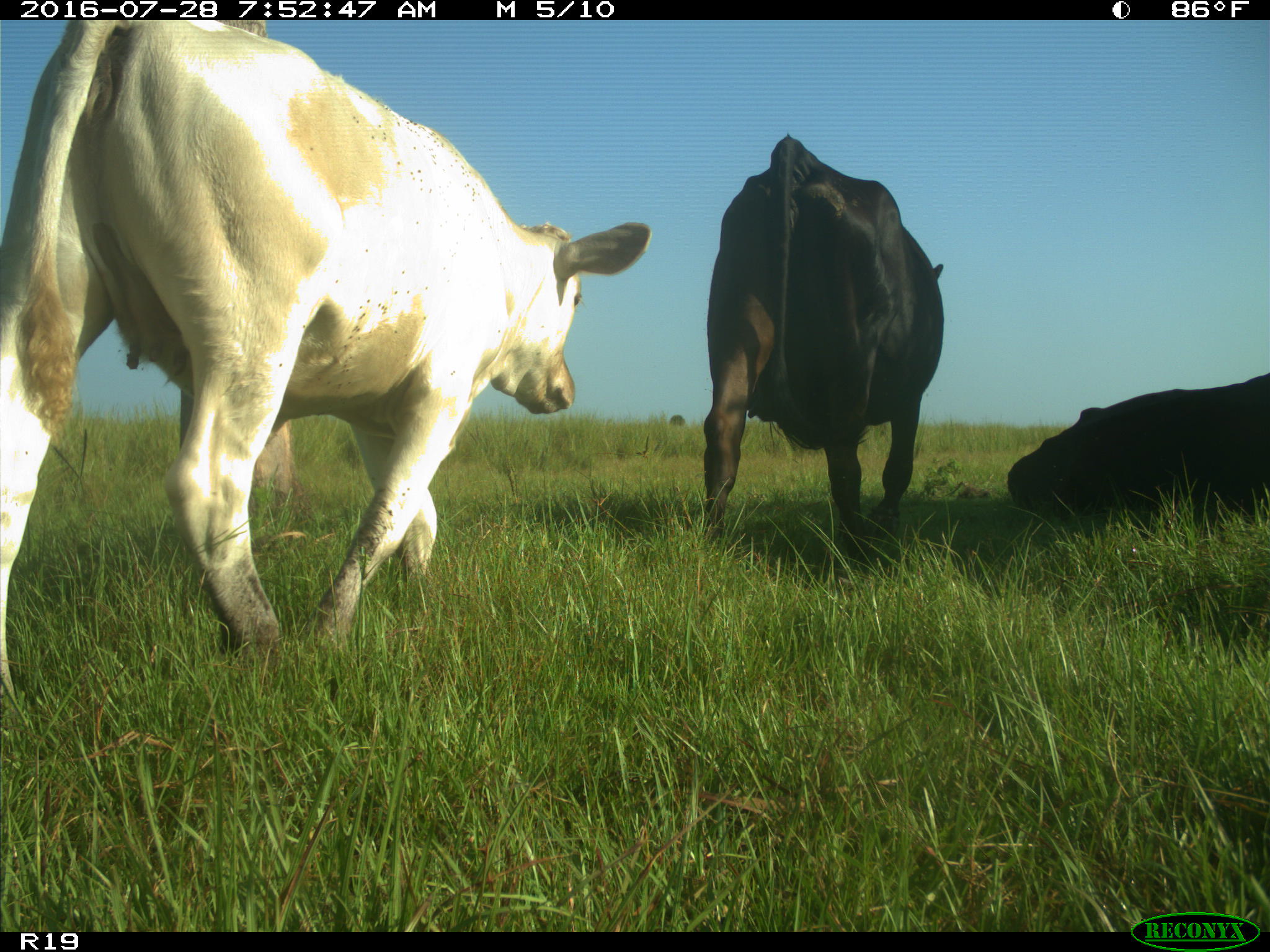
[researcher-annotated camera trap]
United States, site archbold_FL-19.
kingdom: Animalia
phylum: Chordata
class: Mammalia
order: Artiodactyla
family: Bovidae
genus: Bos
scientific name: Bos taurus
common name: domestic cow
Bos taurus (domestic cow).